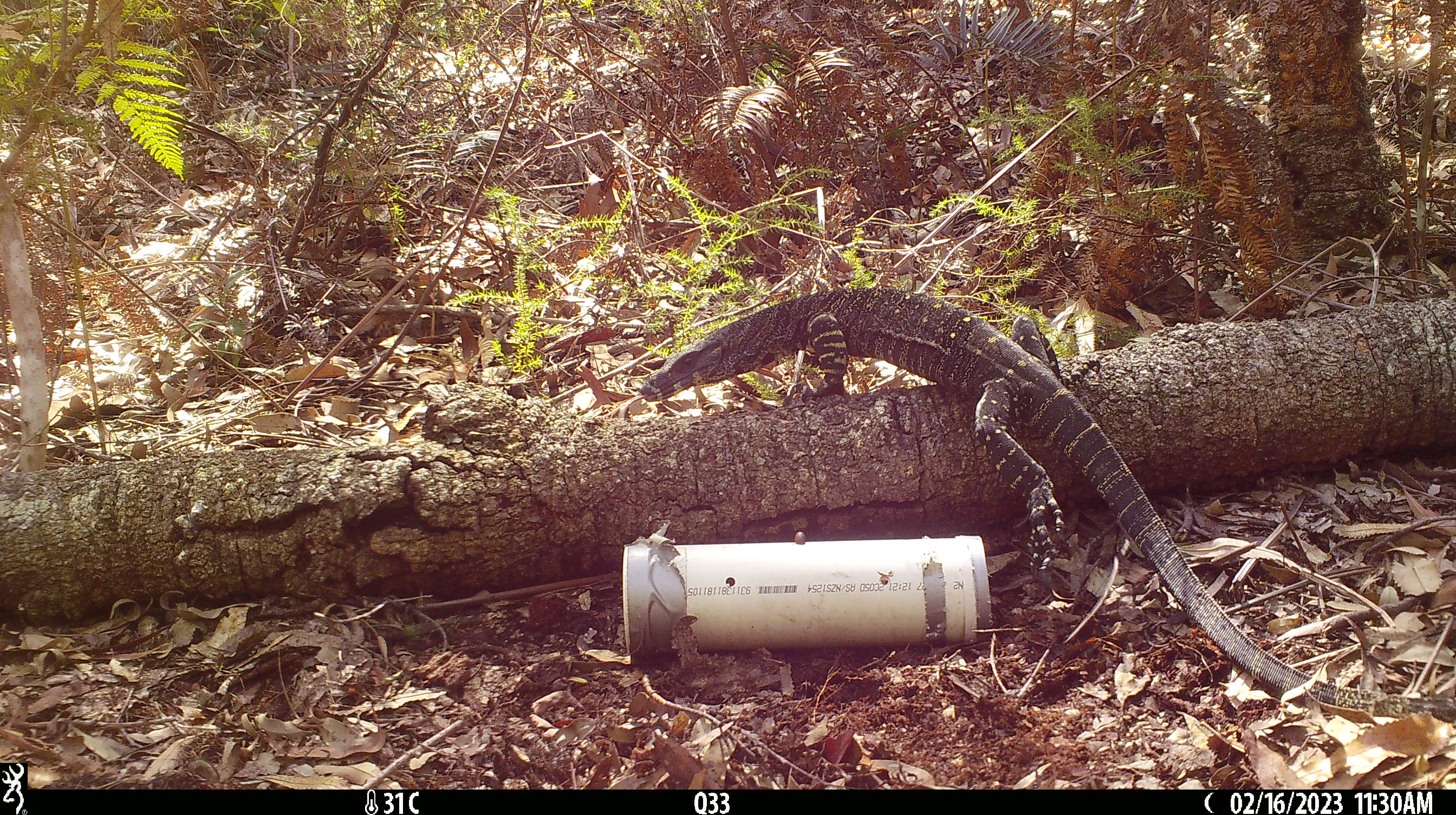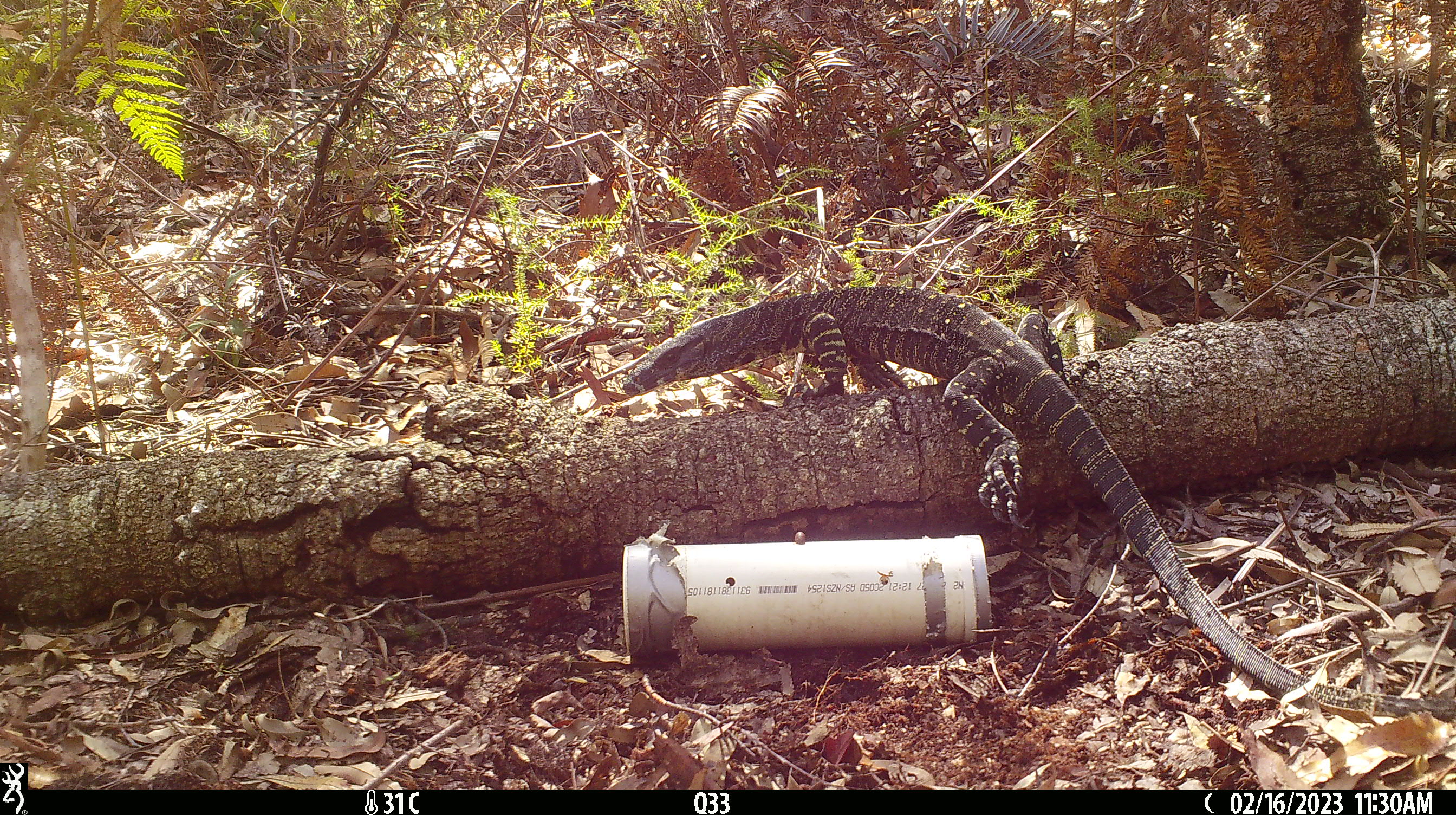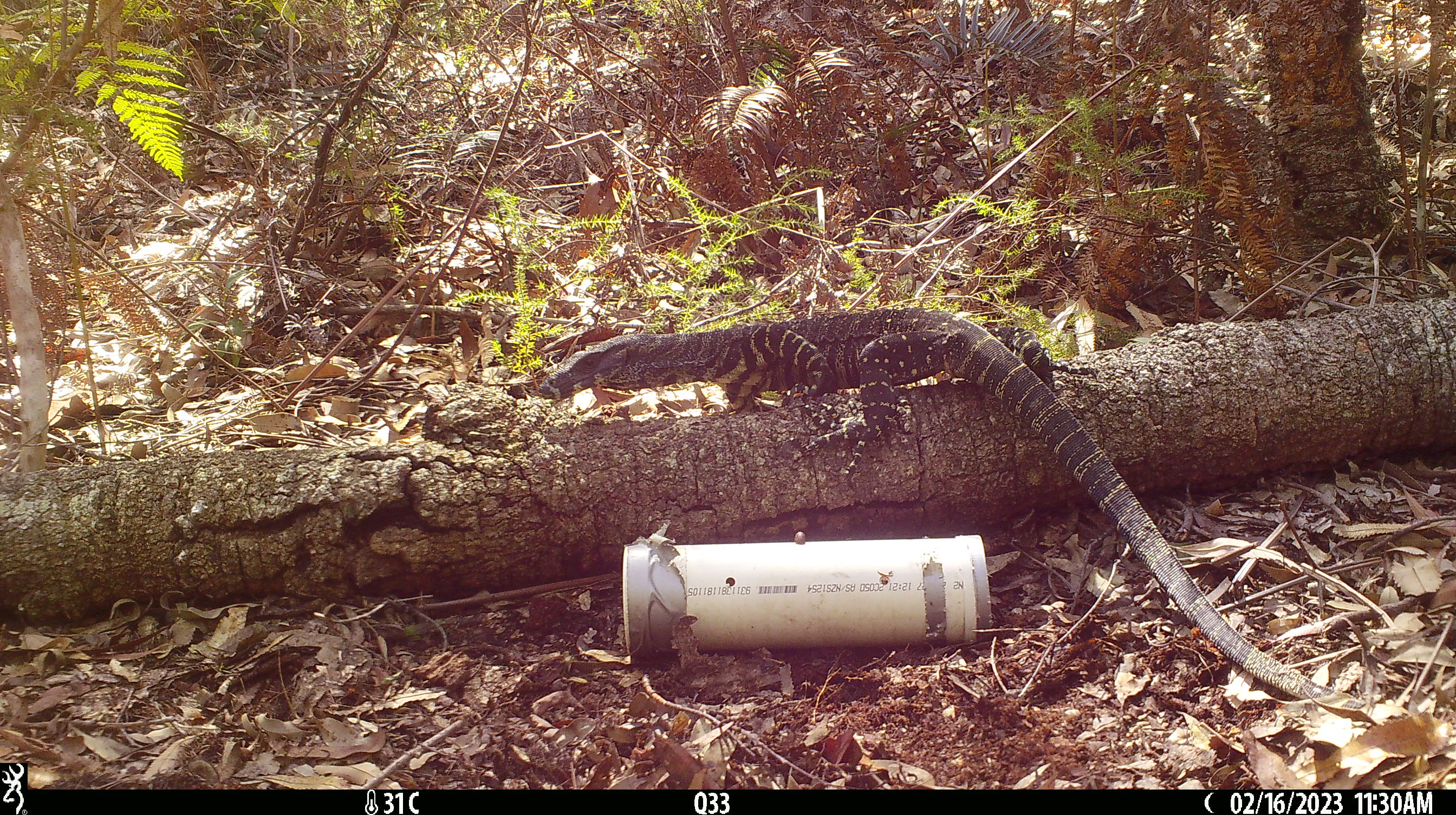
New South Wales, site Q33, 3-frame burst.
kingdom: Animalia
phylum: Chordata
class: Reptilia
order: Squamata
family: Varanidae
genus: Varanus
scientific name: Varanus varius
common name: lace monitor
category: goanna